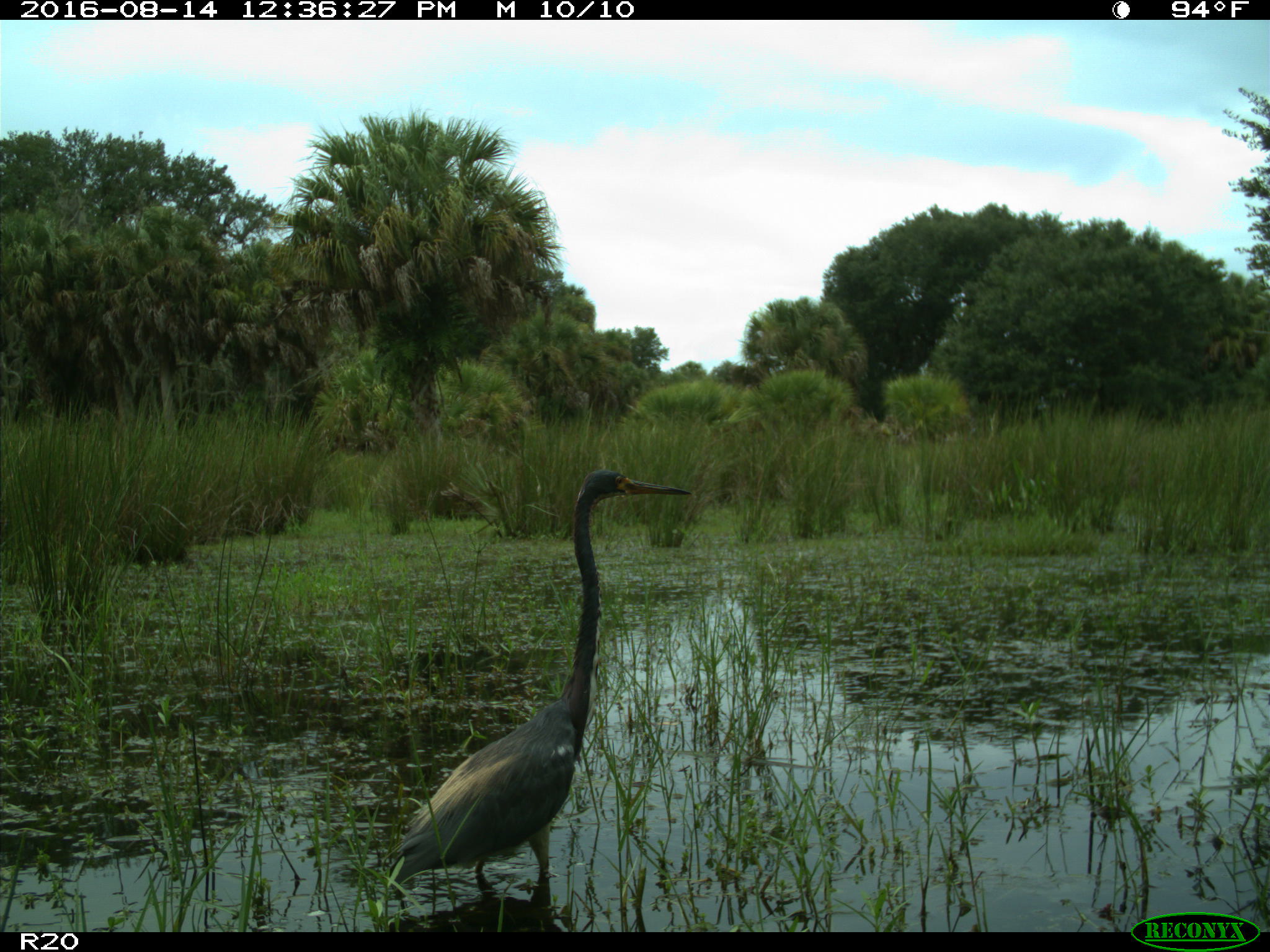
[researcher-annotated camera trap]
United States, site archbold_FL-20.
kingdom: Animalia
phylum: Chordata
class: Aves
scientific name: Aves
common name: birds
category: unidentified bird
Unidentified bird (birds) (Aves).